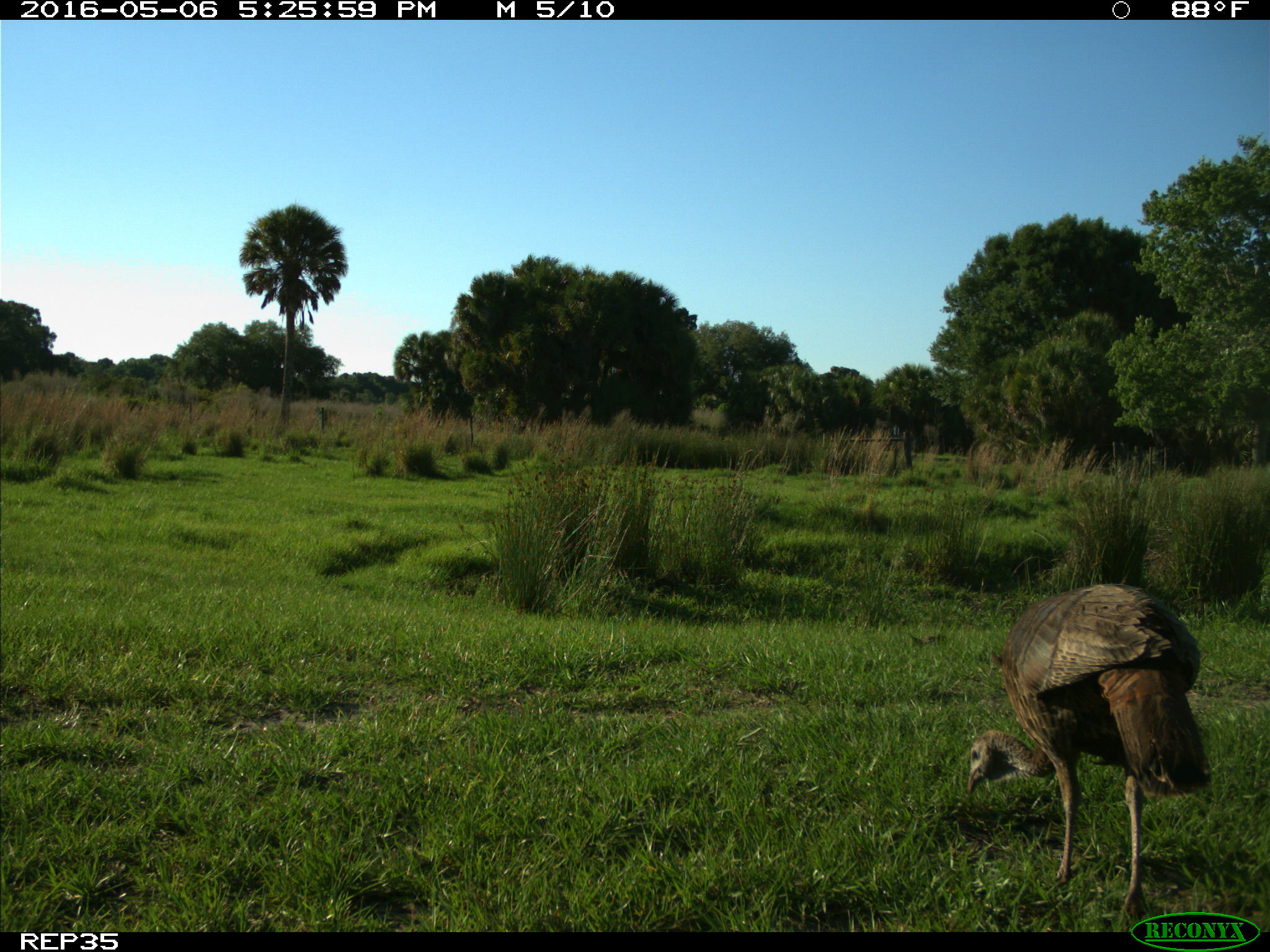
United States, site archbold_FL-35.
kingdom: Animalia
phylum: Chordata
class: Aves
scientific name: Aves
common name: birds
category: unidentified bird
Unidentified bird (birds) (Aves).